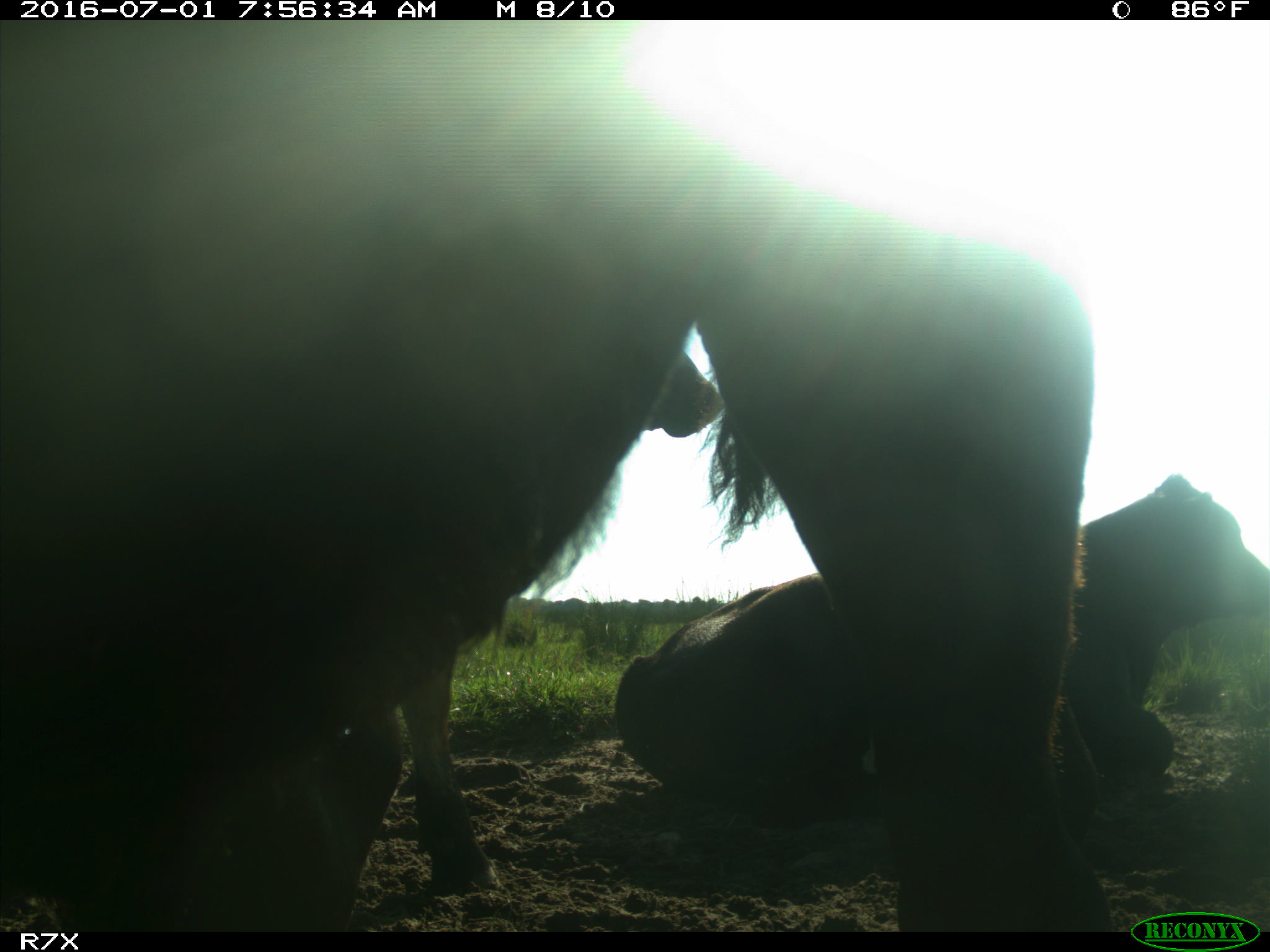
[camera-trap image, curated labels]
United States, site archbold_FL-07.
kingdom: Animalia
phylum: Chordata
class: Mammalia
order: Artiodactyla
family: Bovidae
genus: Bos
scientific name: Bos taurus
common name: domestic cow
Bos taurus (domestic cow).